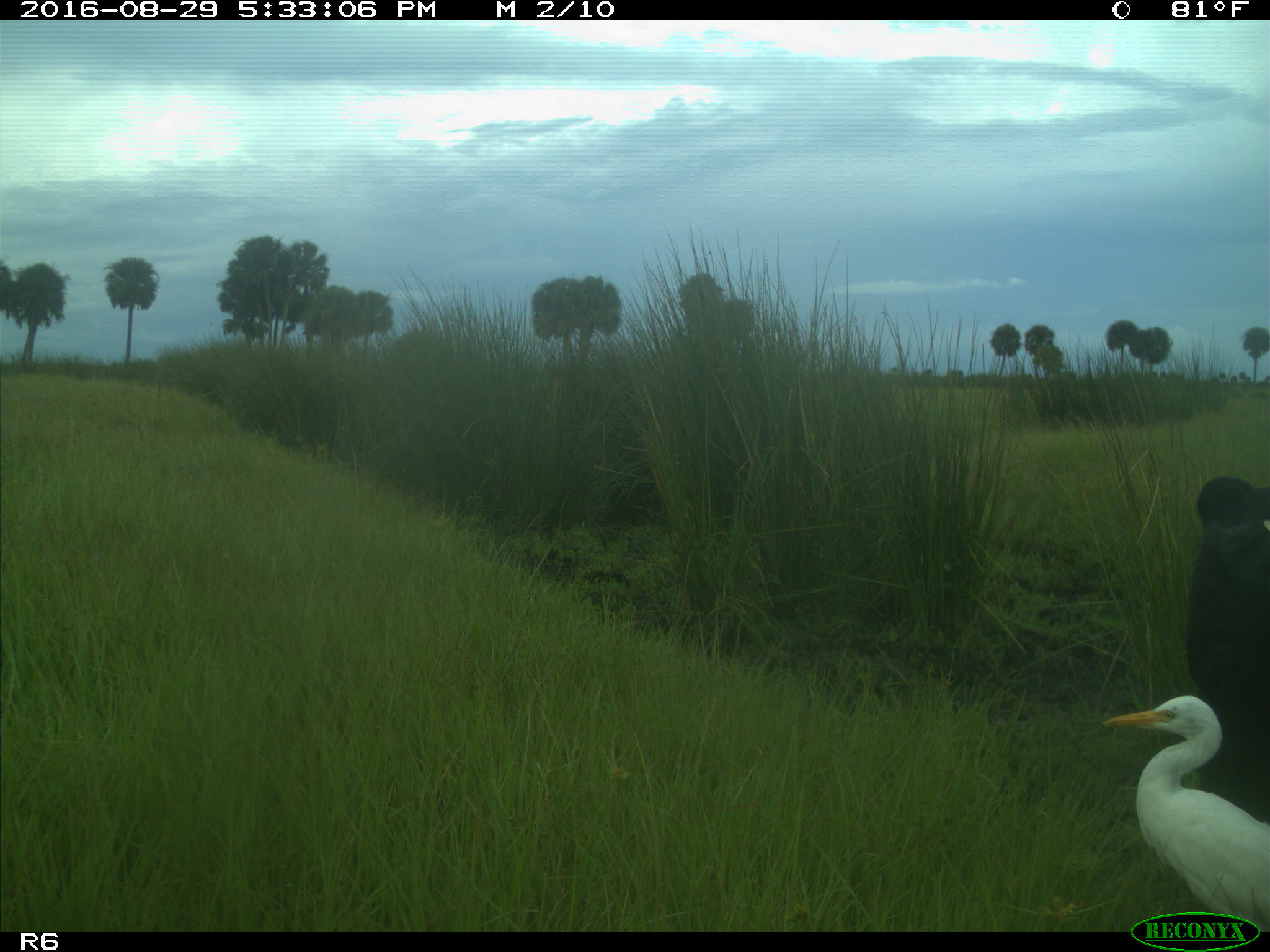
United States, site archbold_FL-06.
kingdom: Animalia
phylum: Chordata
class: Mammalia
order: Artiodactyla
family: Bovidae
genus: Bos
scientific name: Bos taurus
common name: domestic cow